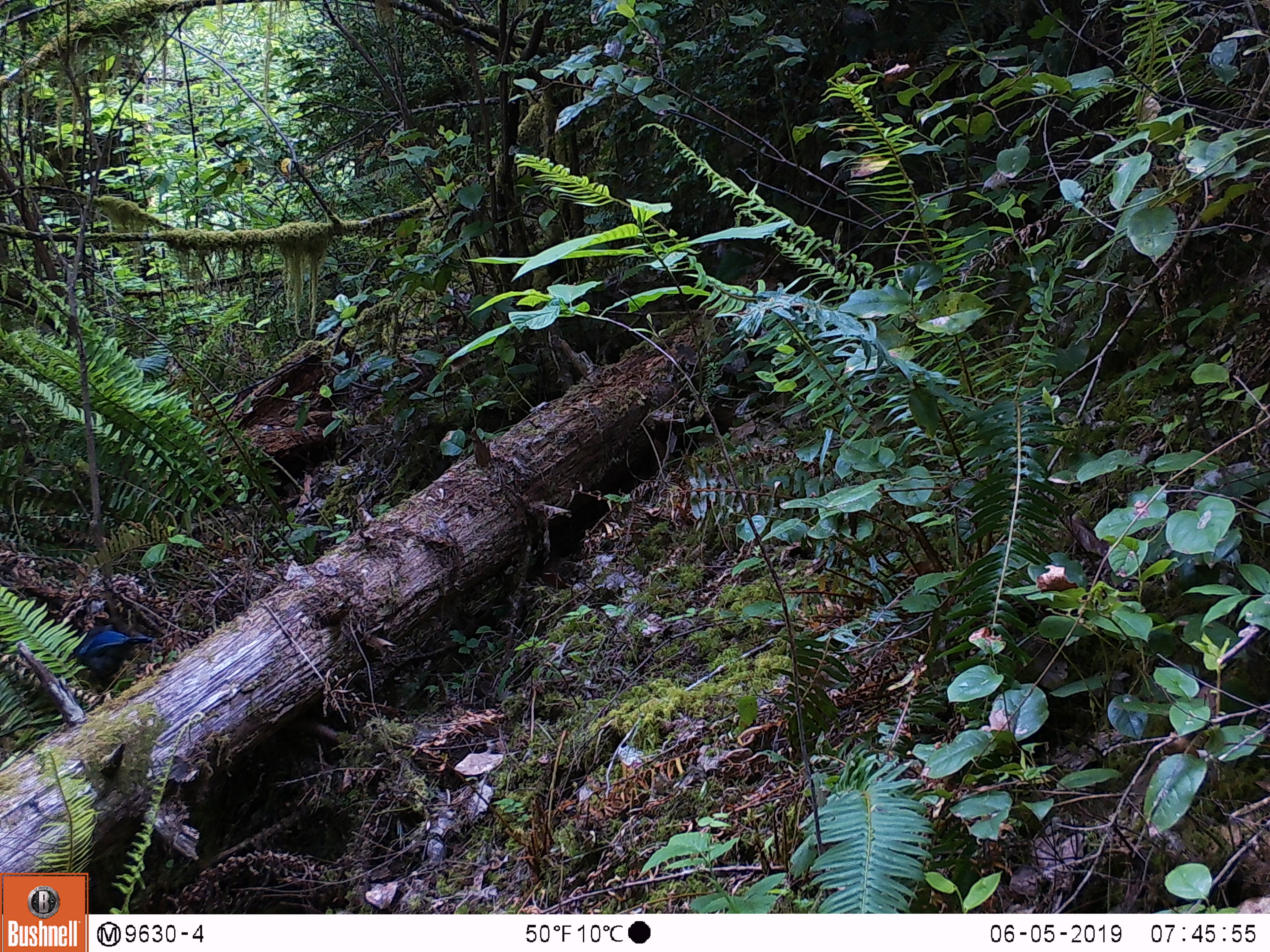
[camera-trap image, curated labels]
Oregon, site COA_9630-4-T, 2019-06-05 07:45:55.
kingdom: Animalia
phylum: Chordata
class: Aves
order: Passeriformes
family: Corvidae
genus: Cyanocitta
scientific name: Cyanocitta stelleri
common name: steller's jay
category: stellers jay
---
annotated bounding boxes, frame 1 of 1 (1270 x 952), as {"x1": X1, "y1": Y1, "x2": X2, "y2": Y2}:
stellers jay: {"x1": 70, "y1": 624, "x2": 156, "y2": 682}